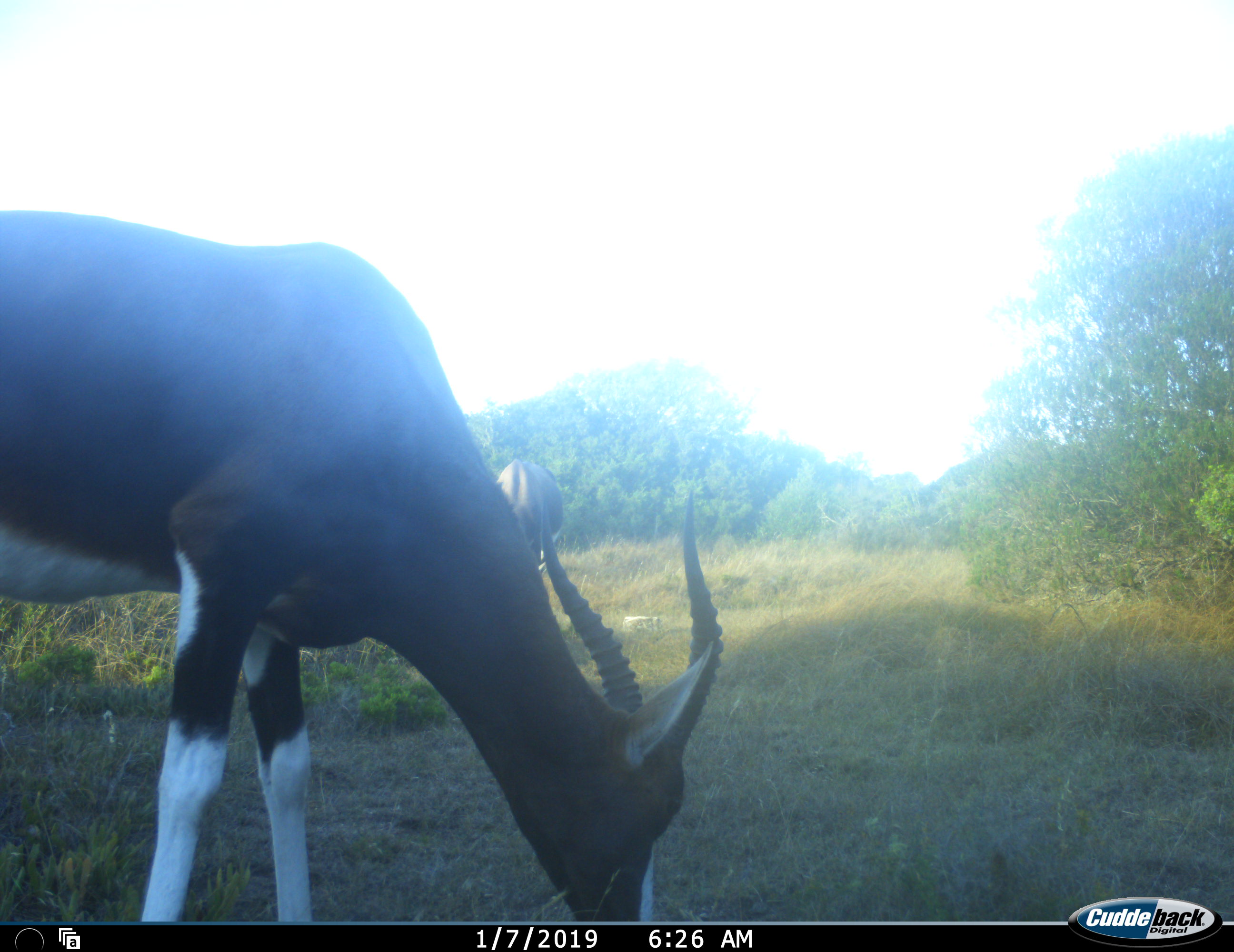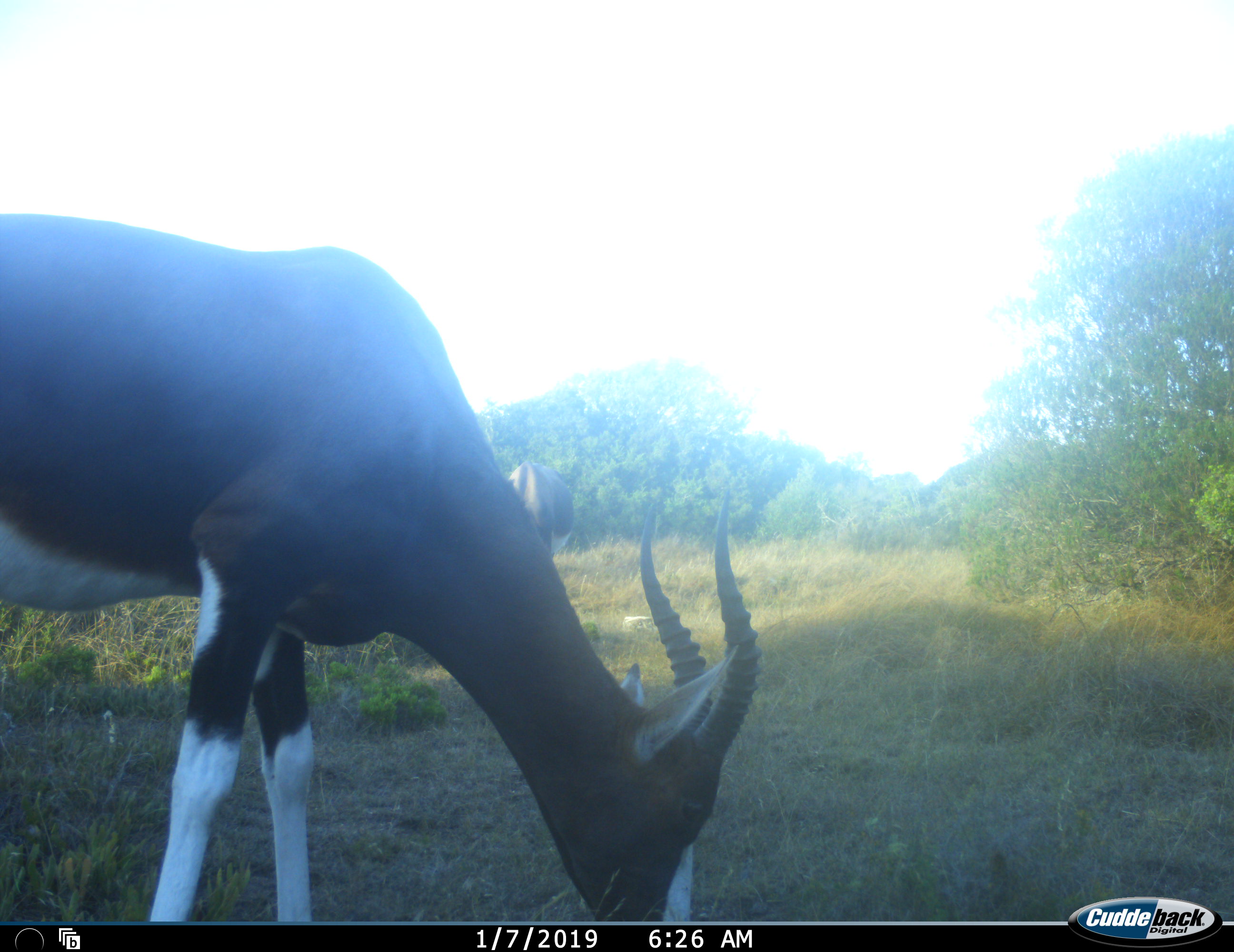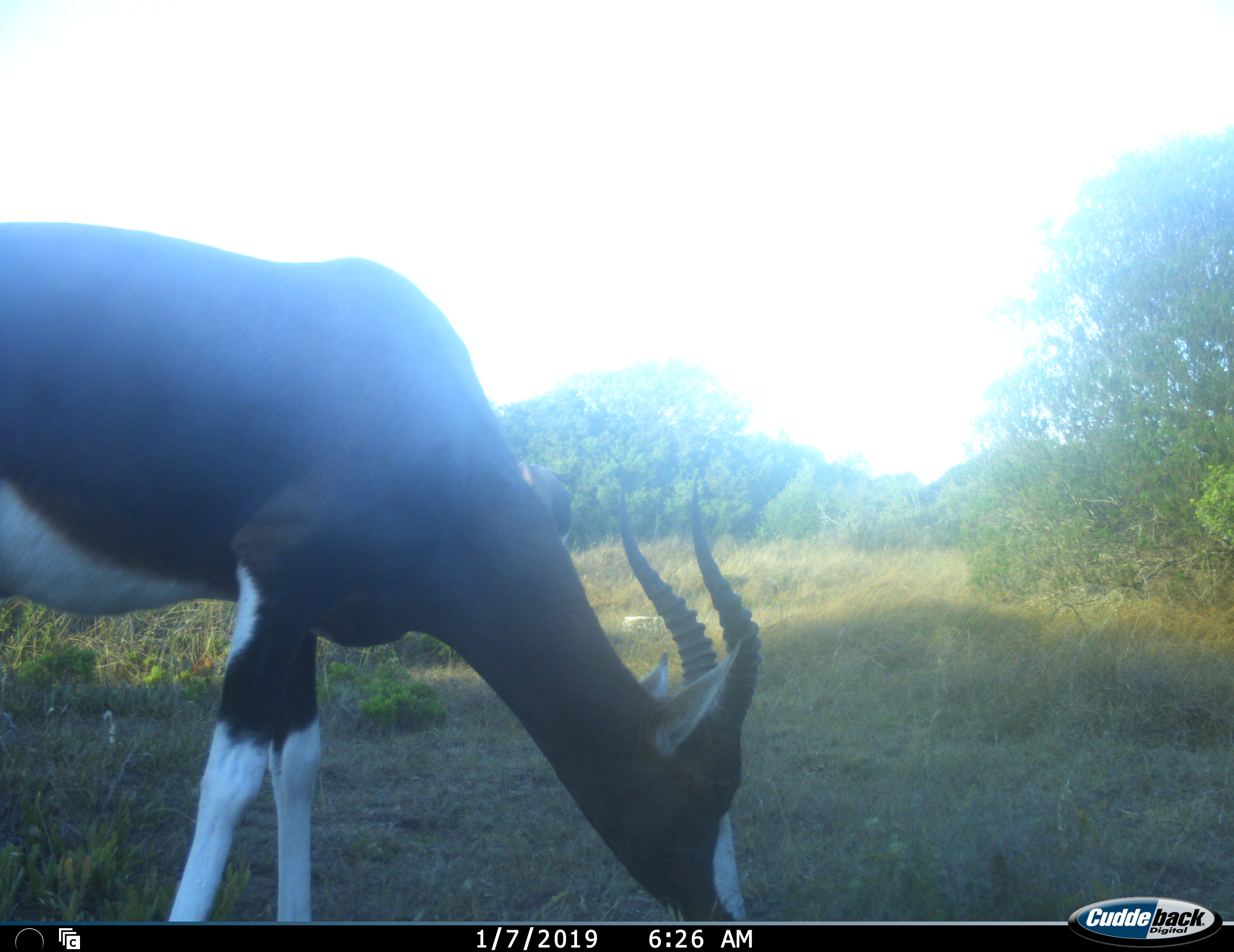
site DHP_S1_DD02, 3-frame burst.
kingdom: Animalia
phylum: Chordata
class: Mammalia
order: Artiodactyla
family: Bovidae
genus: Damaliscus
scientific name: Damaliscus pygargus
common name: bontebok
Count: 2.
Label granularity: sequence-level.